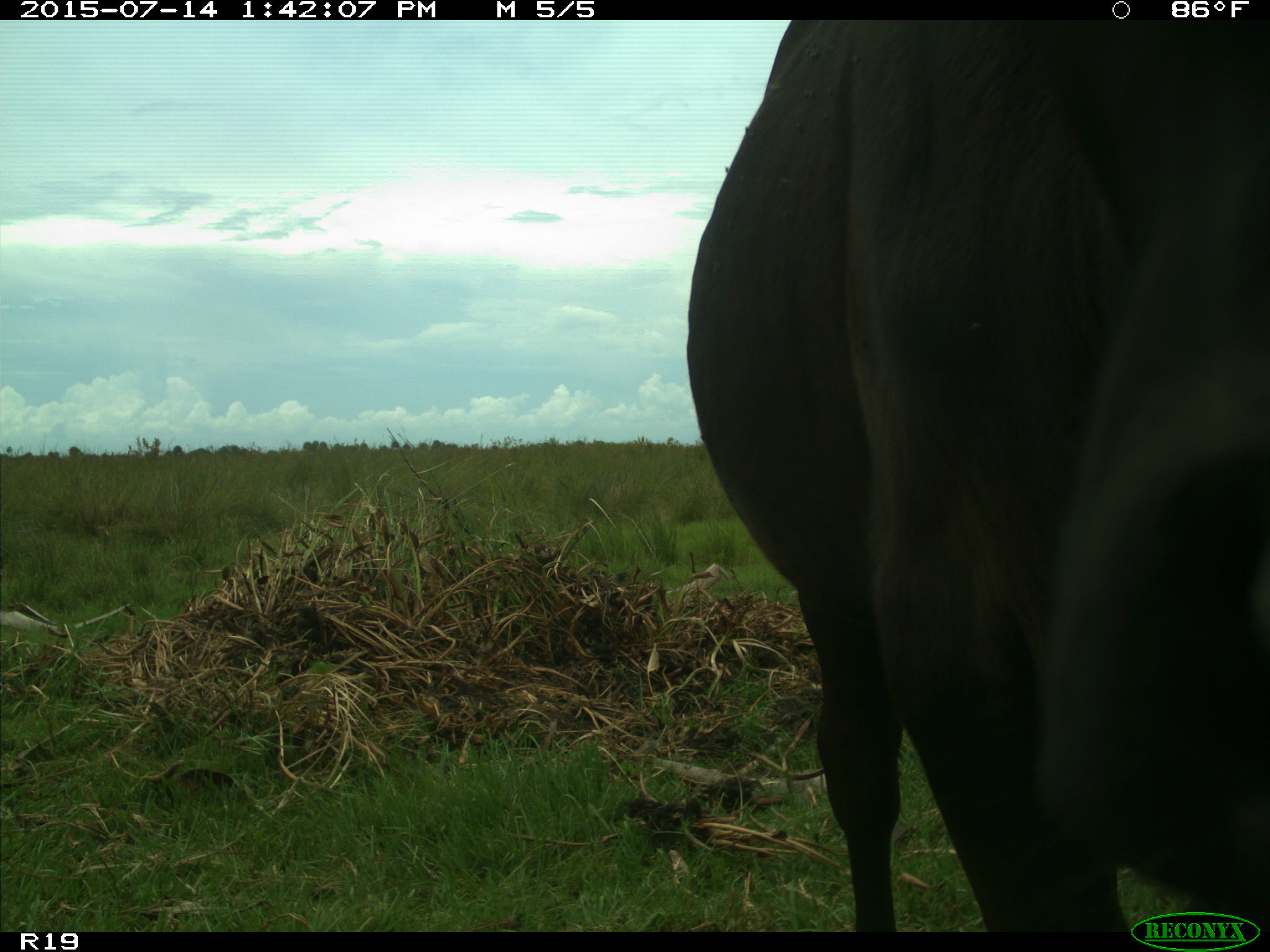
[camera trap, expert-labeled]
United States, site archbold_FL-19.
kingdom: Animalia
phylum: Chordata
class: Mammalia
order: Artiodactyla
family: Bovidae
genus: Bos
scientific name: Bos taurus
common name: domestic cow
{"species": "Bos taurus (domestic cow)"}